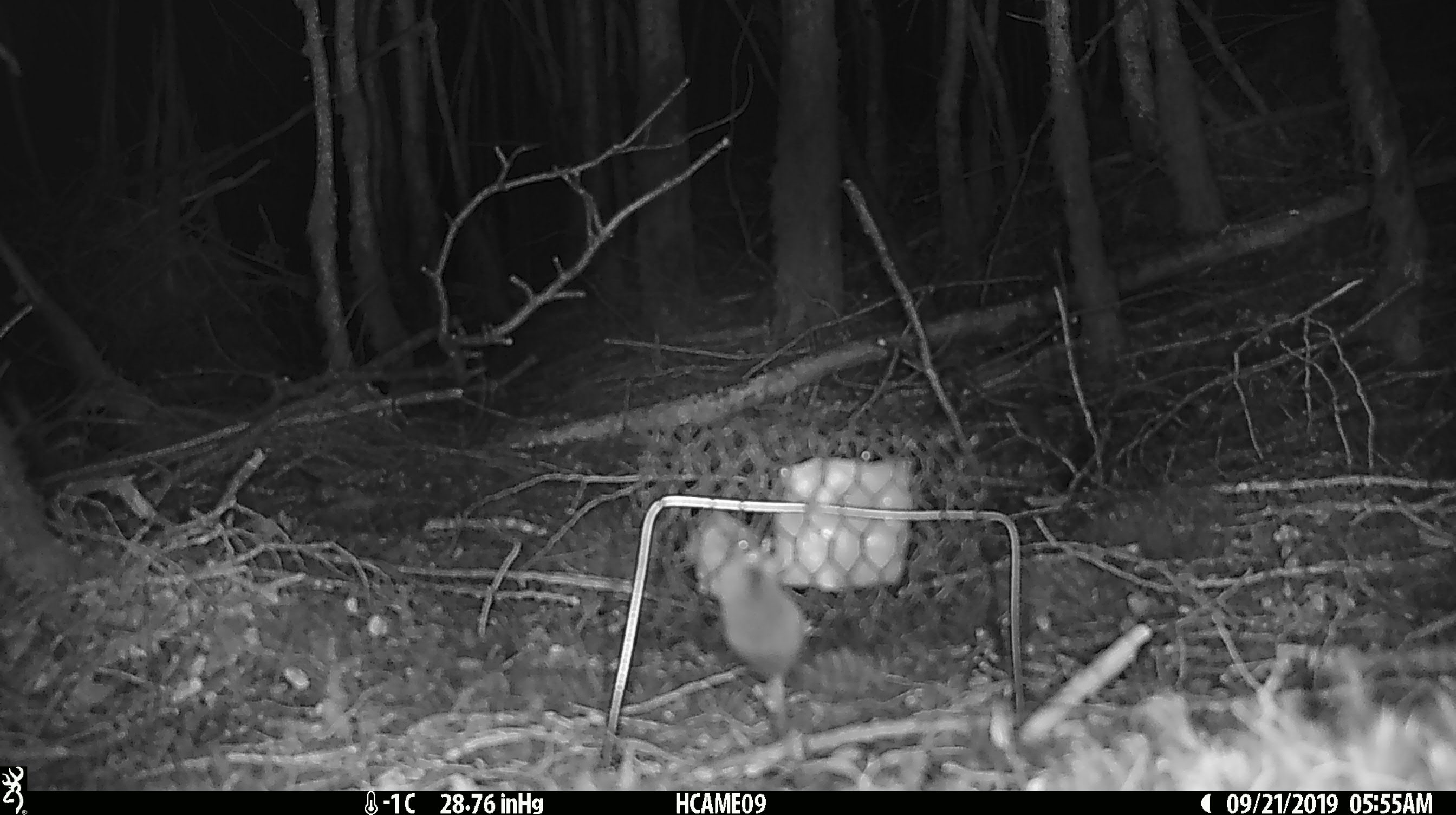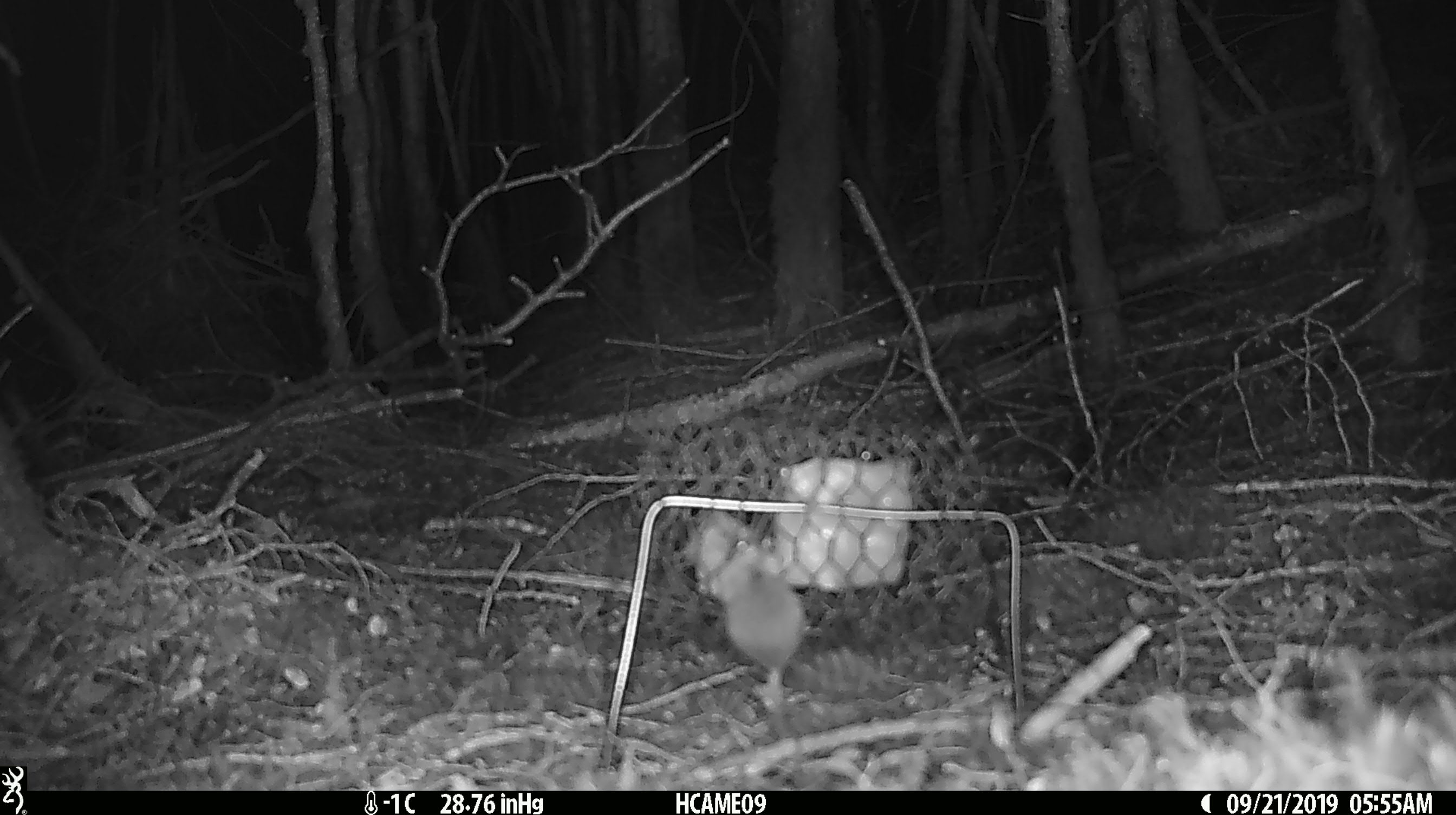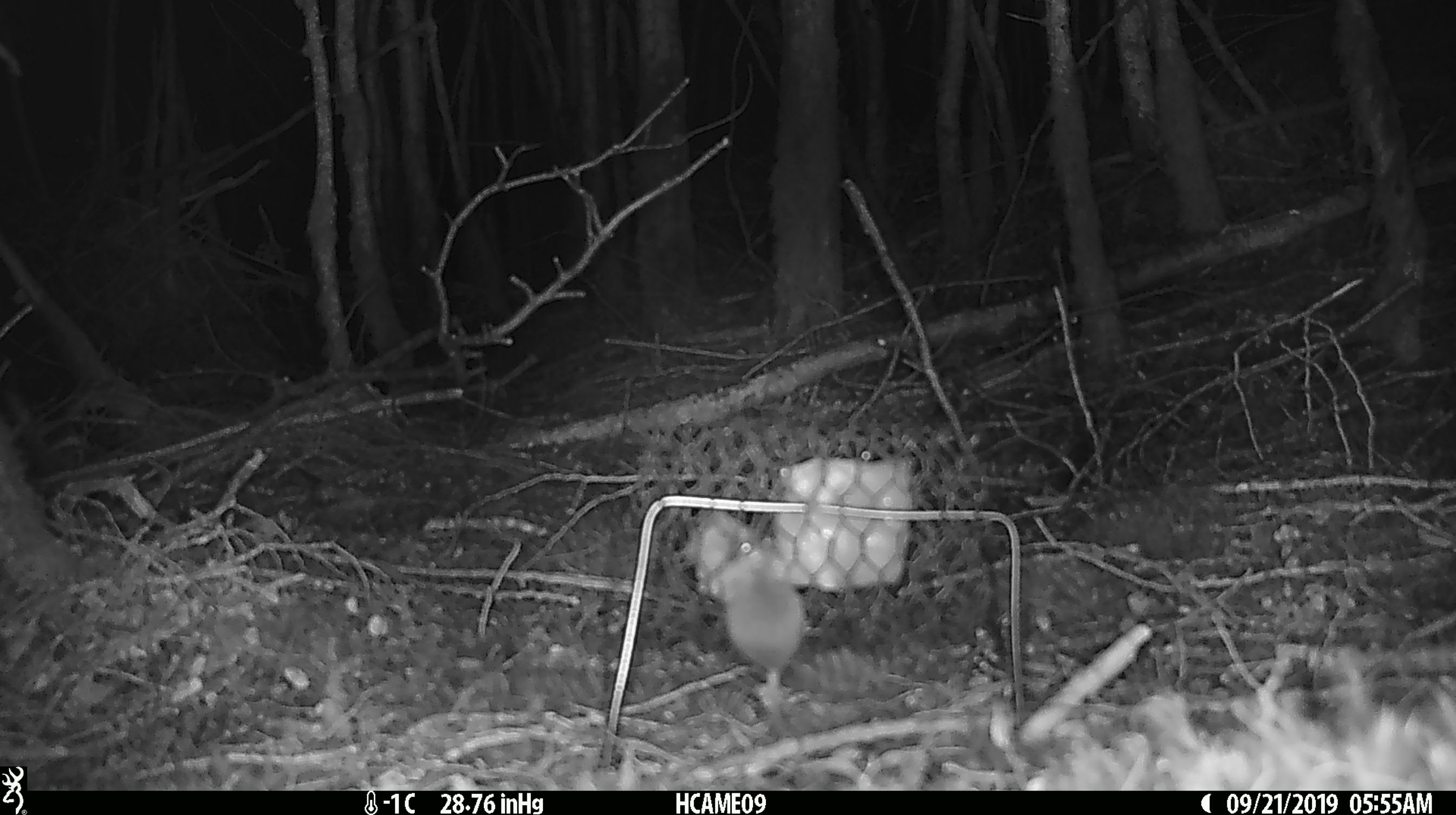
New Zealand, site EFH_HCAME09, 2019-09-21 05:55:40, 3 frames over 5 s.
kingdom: Animalia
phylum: Chordata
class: Mammalia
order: Rodentia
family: Muridae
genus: Mus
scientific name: Mus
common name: mouse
Mouse (Mus).